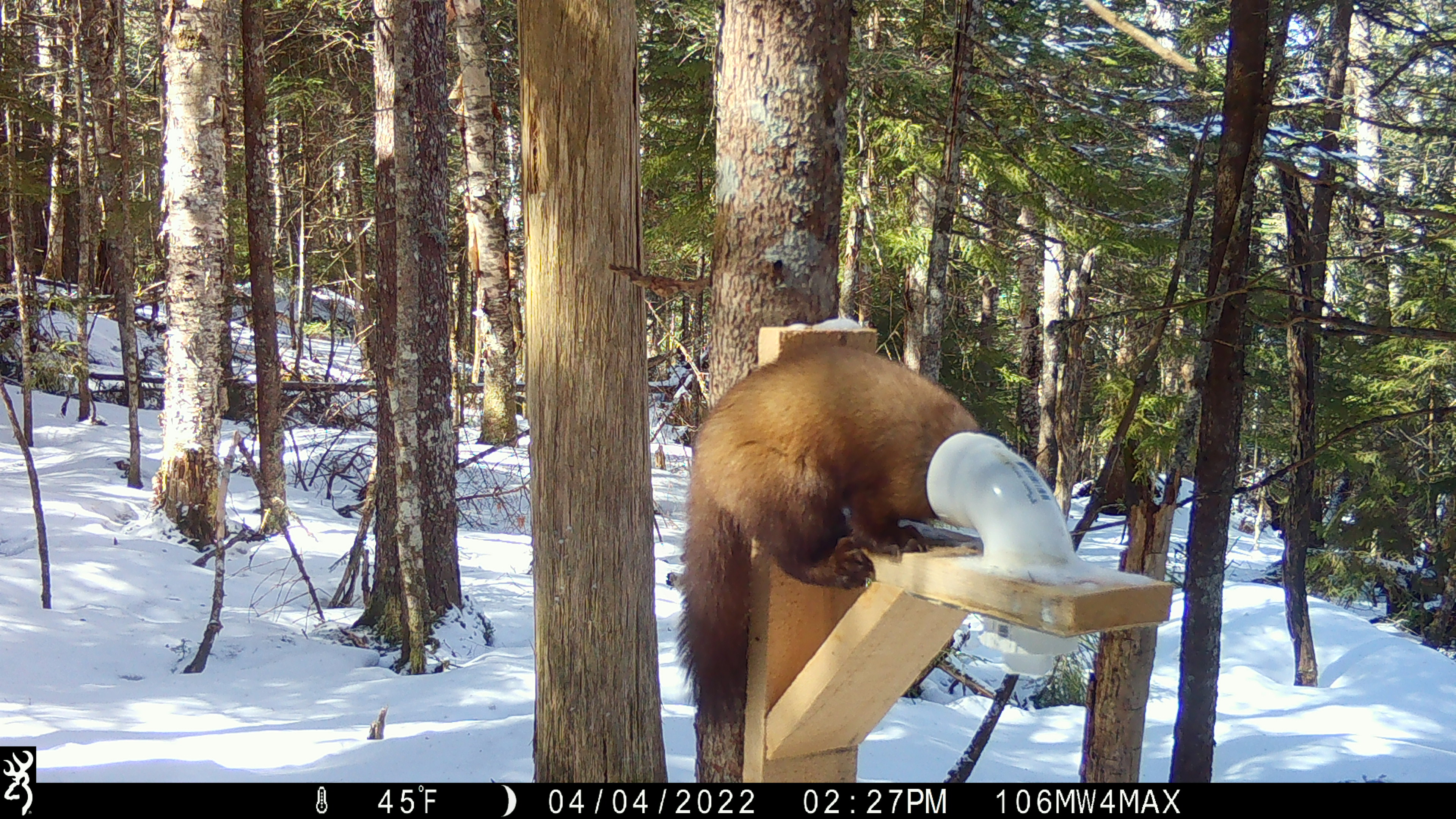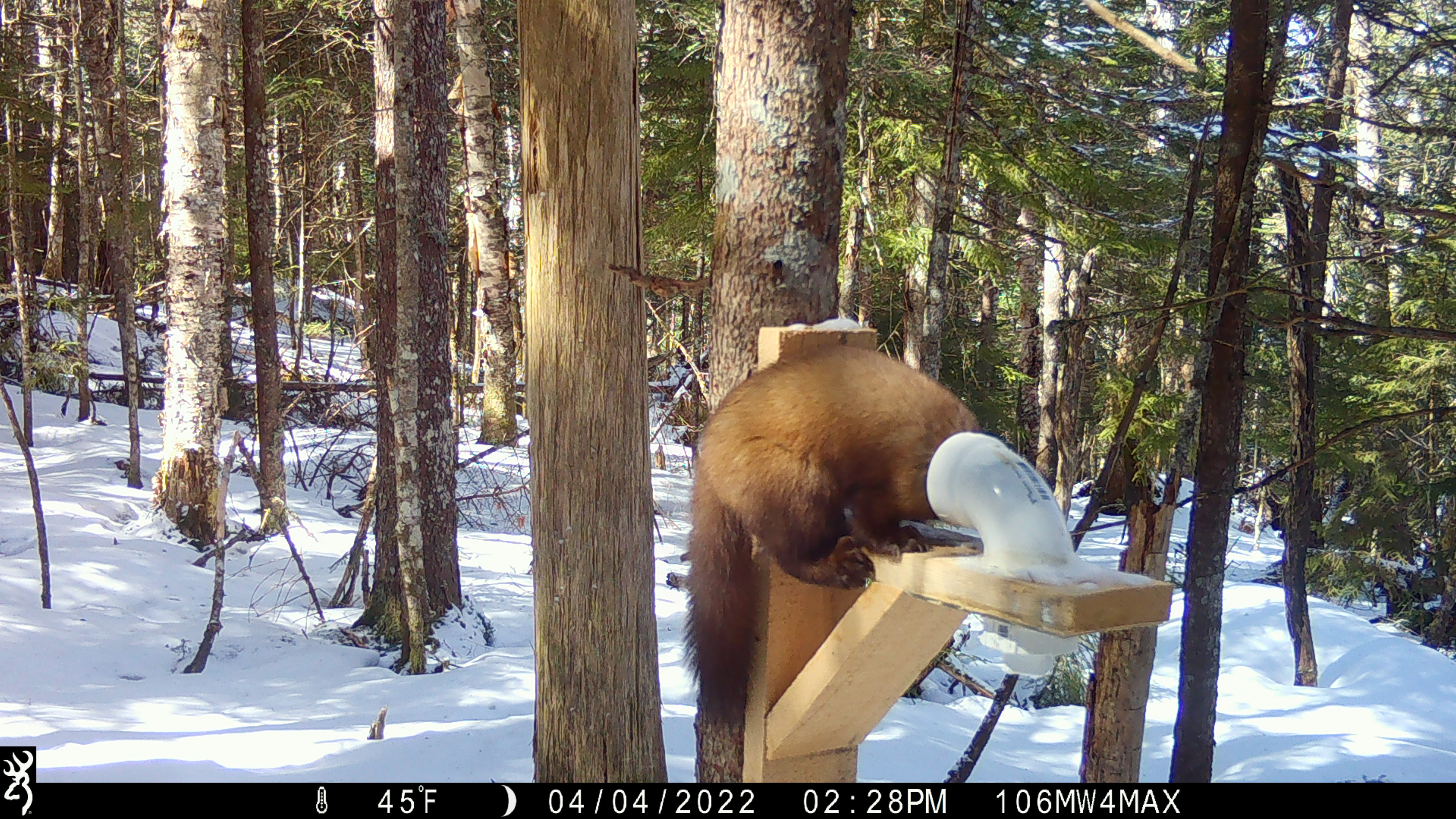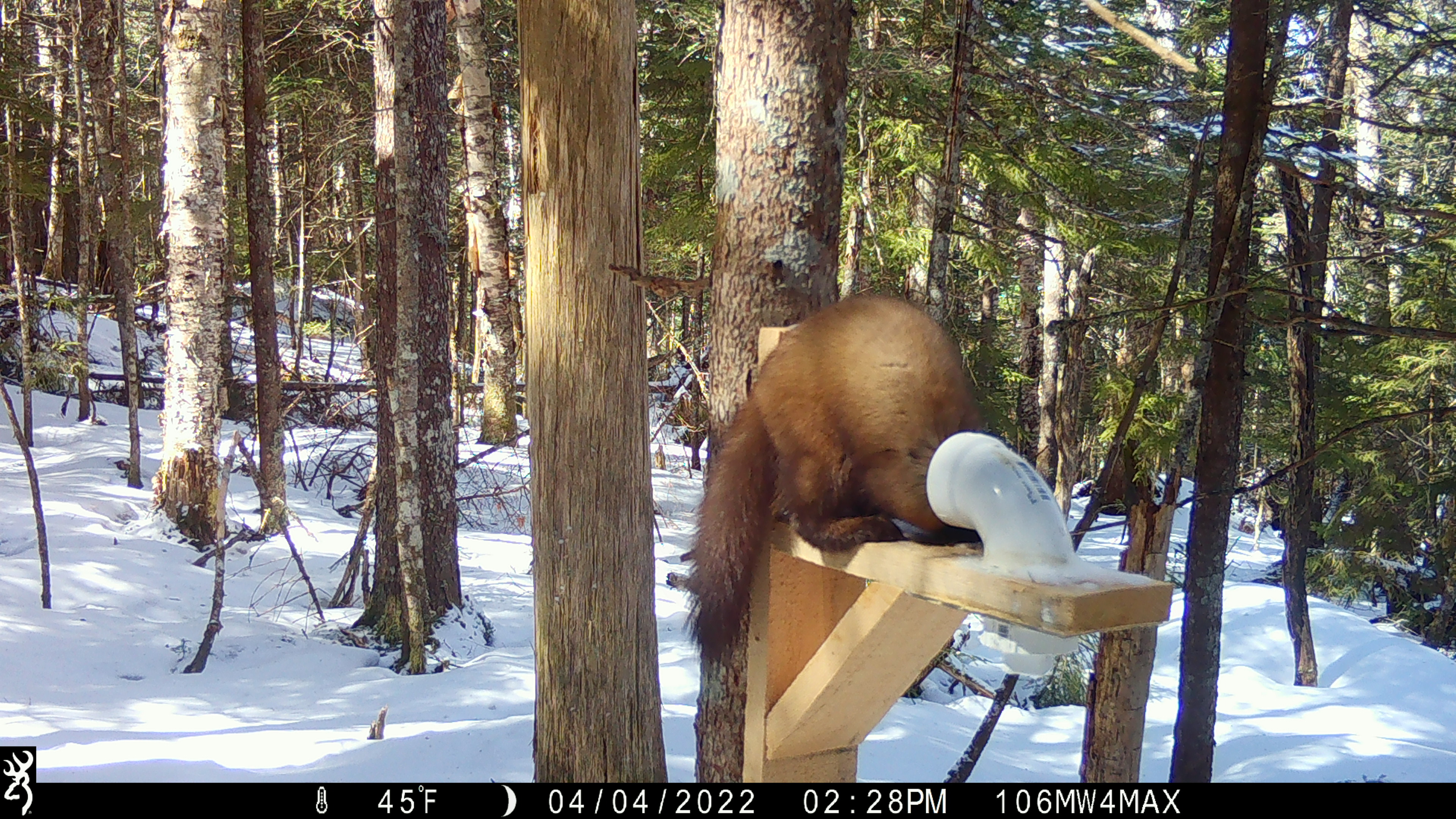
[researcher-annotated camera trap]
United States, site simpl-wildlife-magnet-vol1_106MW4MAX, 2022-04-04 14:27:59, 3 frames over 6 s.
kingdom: Animalia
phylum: Chordata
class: Mammalia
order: Carnivora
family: Mustelidae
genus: Martes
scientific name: Martes americana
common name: american marten